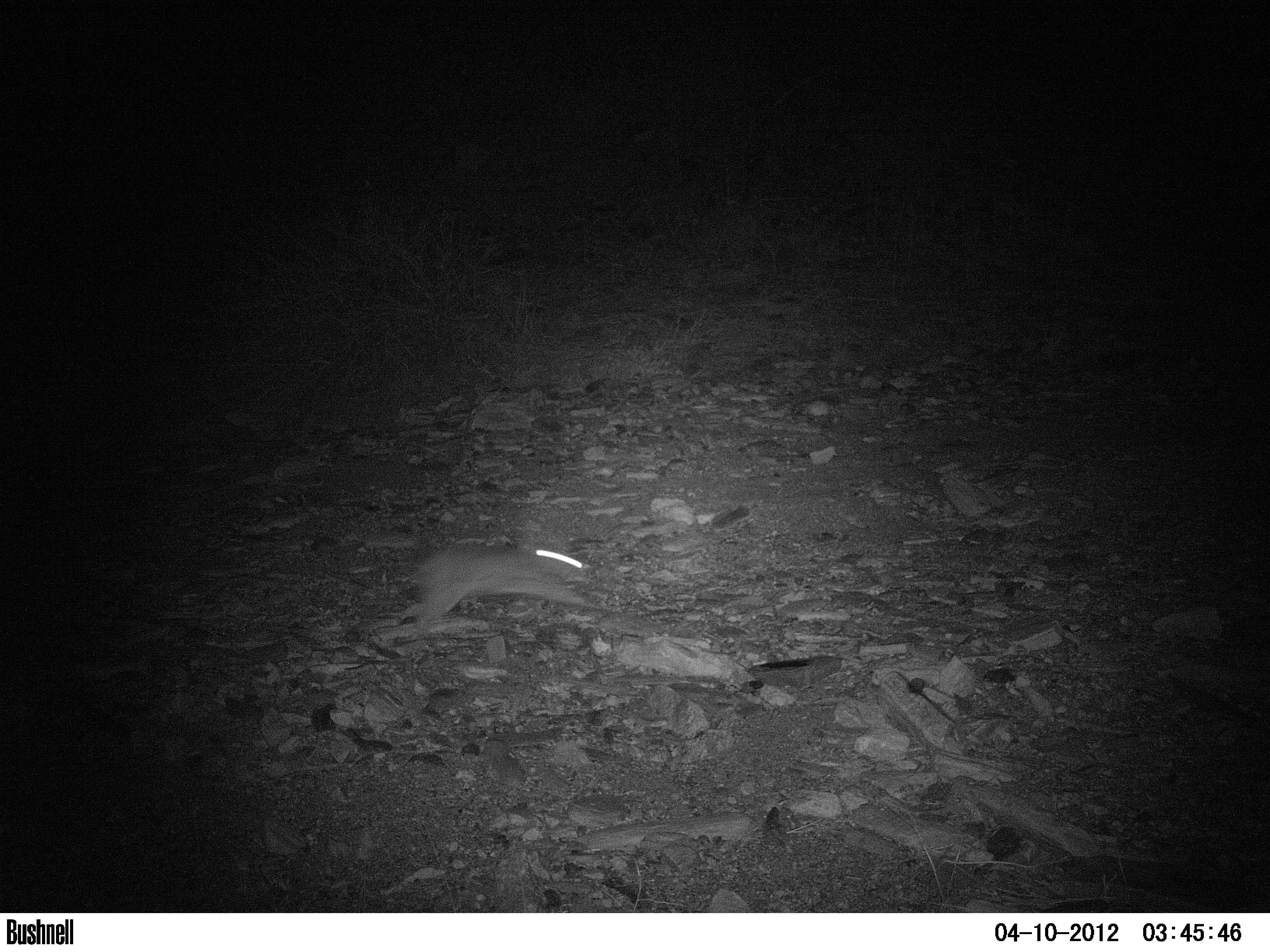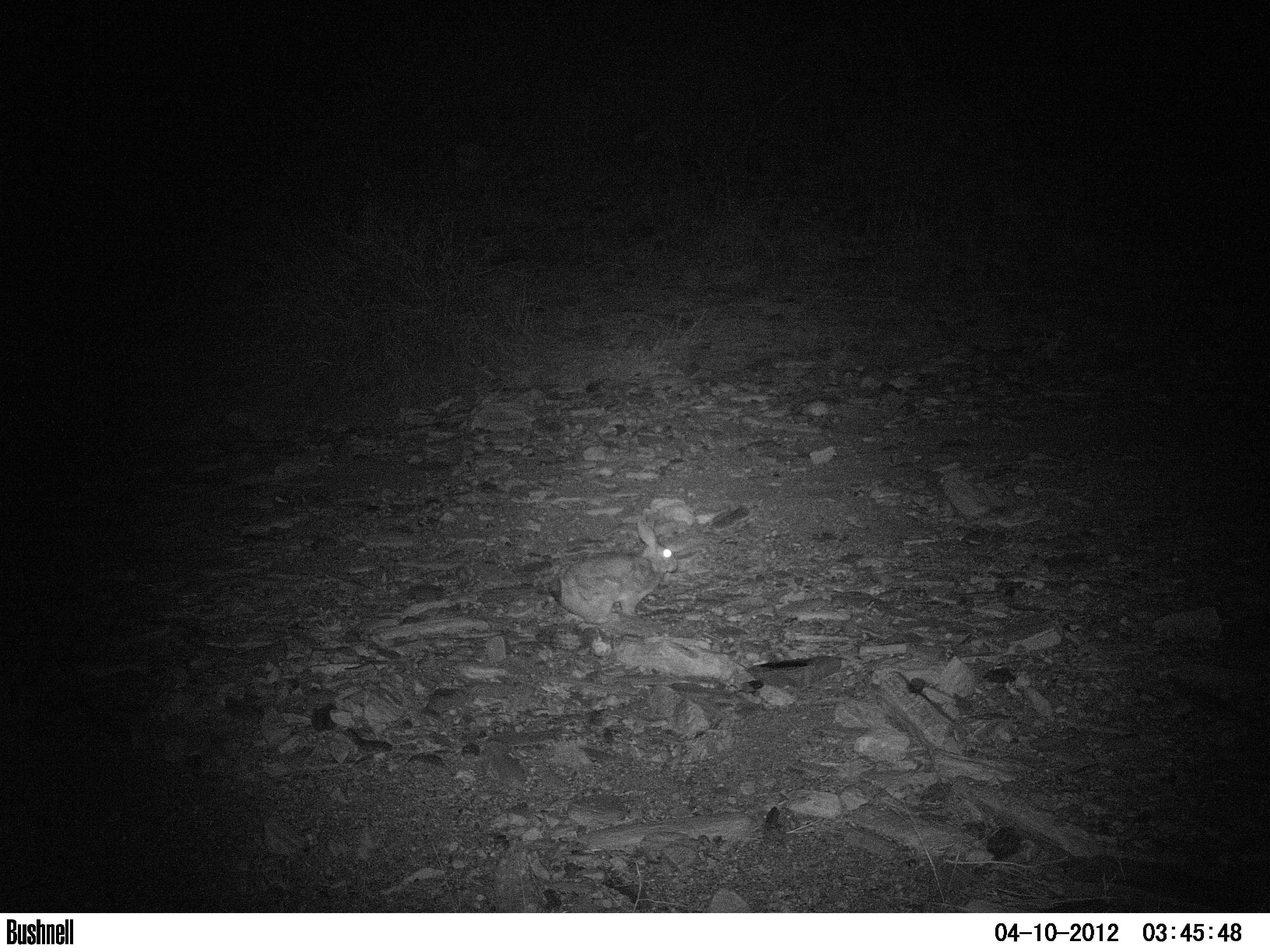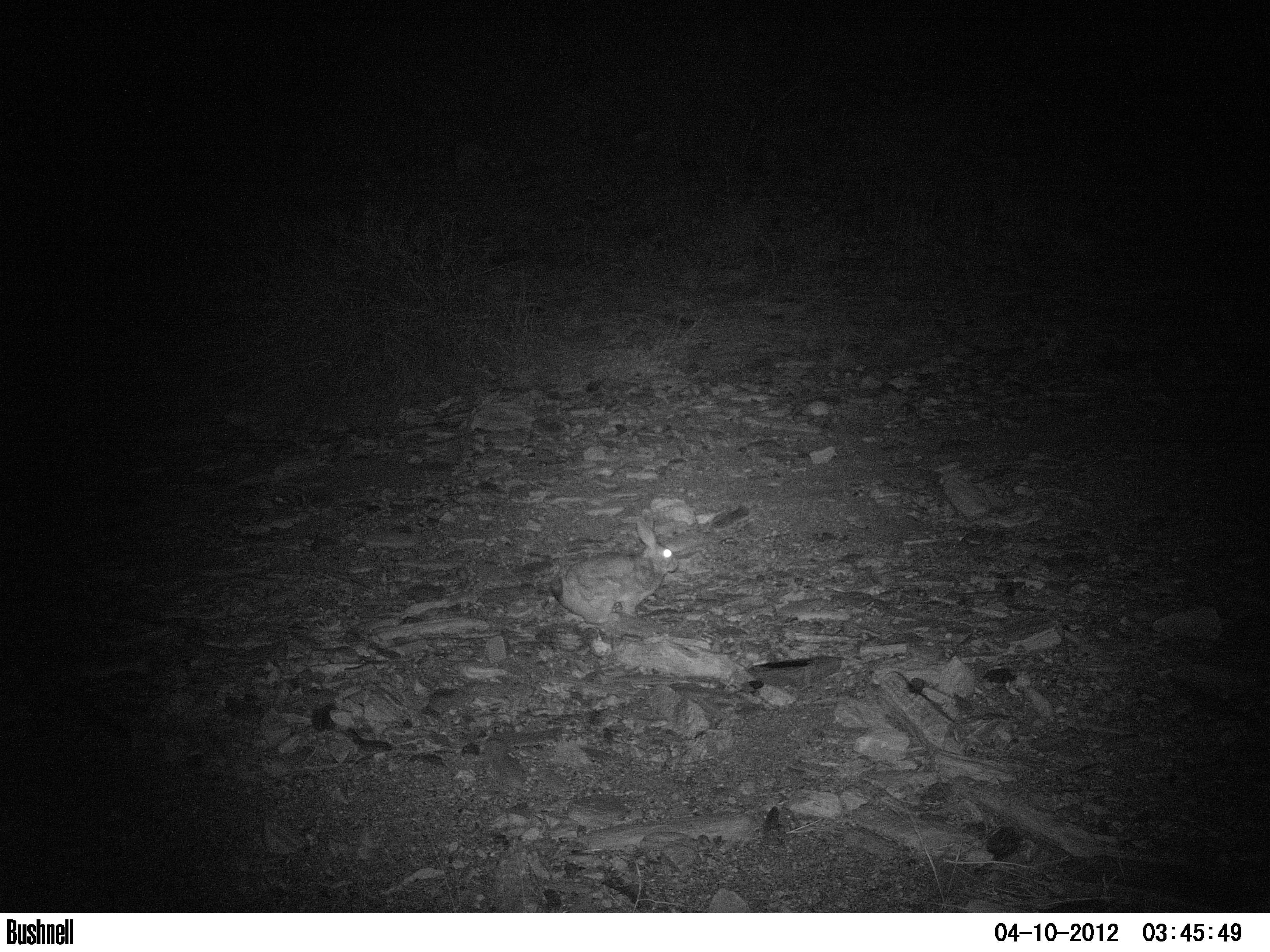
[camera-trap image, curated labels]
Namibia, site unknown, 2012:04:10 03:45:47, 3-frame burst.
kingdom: Animalia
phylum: Chordata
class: Mammalia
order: Lagomorpha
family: Leporidae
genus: Pronolagus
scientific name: Pronolagus randensis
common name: jameson's red rockhare